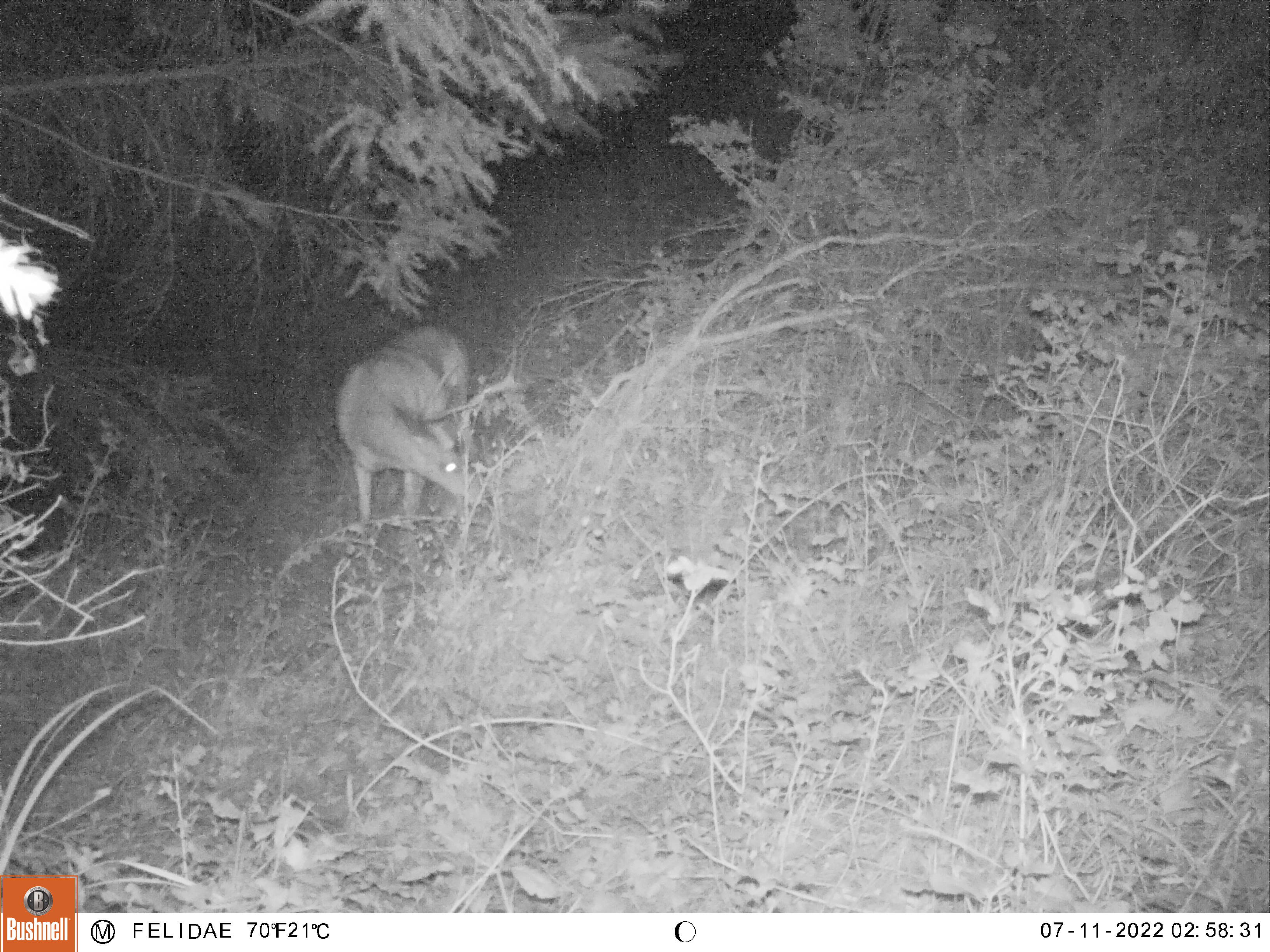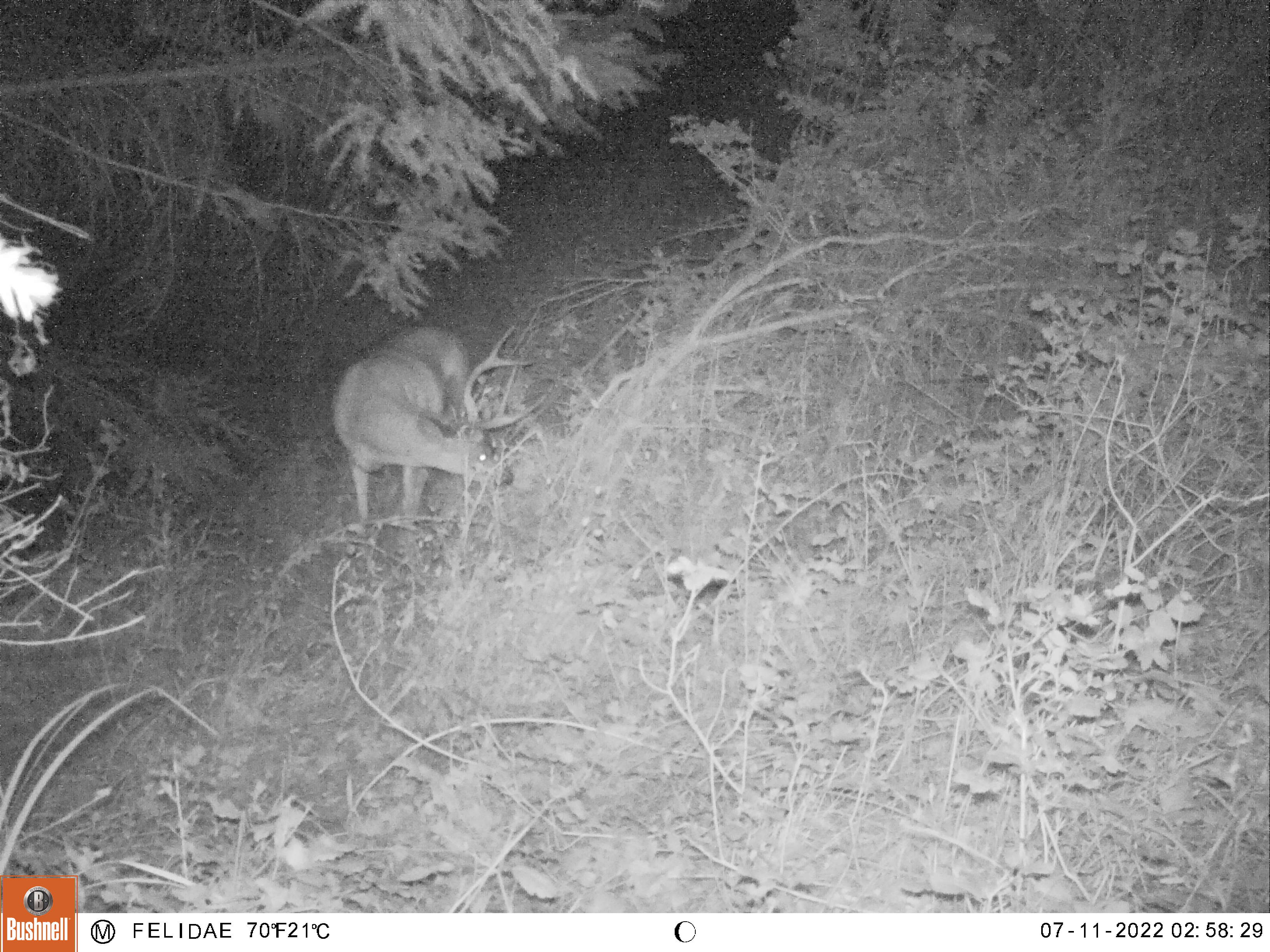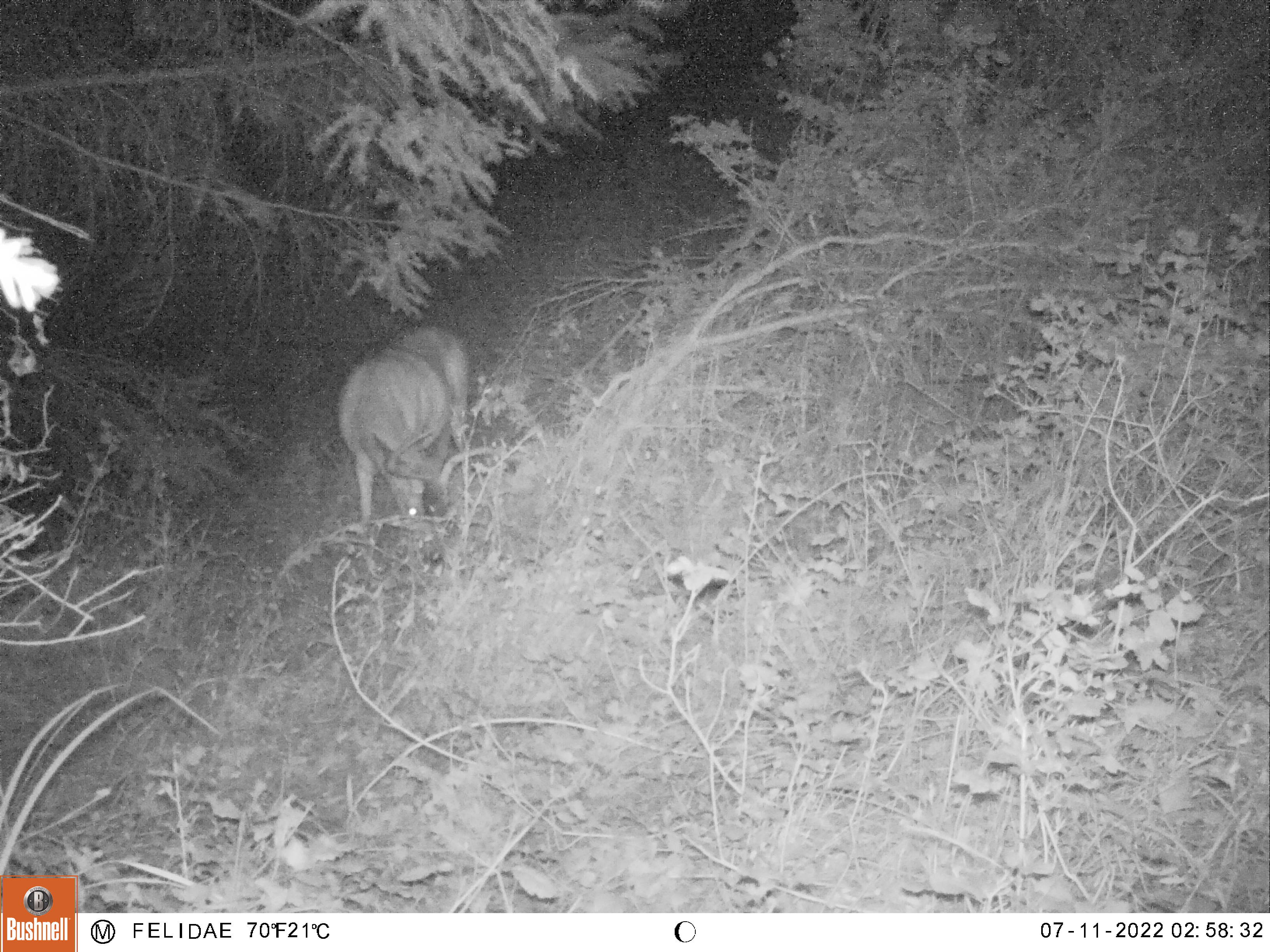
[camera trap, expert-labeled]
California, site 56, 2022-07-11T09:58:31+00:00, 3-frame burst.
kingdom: Animalia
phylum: Chordata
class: Mammalia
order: Artiodactyla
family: Cervidae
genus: Odocoileus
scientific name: Odocoileus hemionus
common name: mule deer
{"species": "mule deer (Odocoileus hemionus)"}